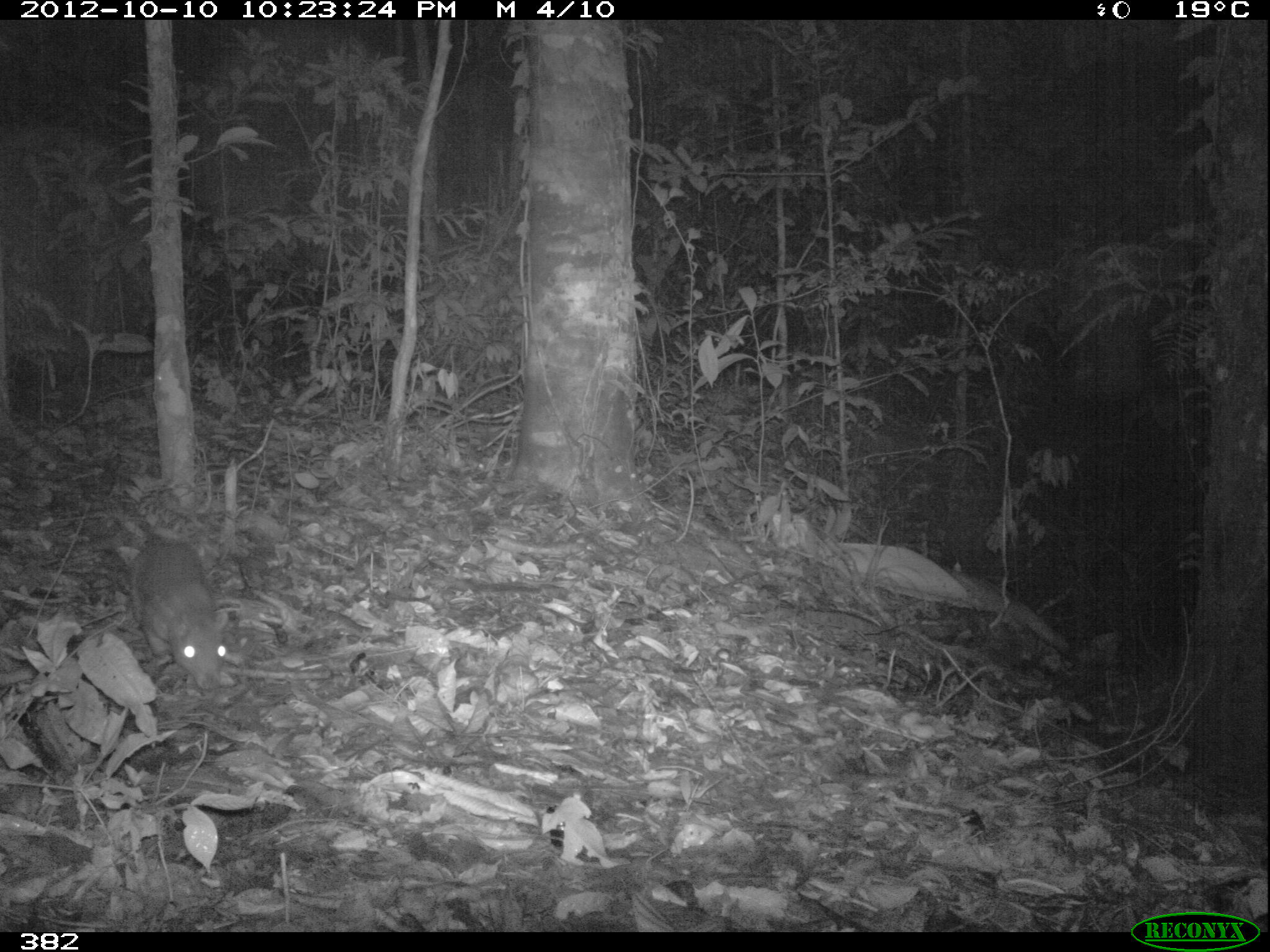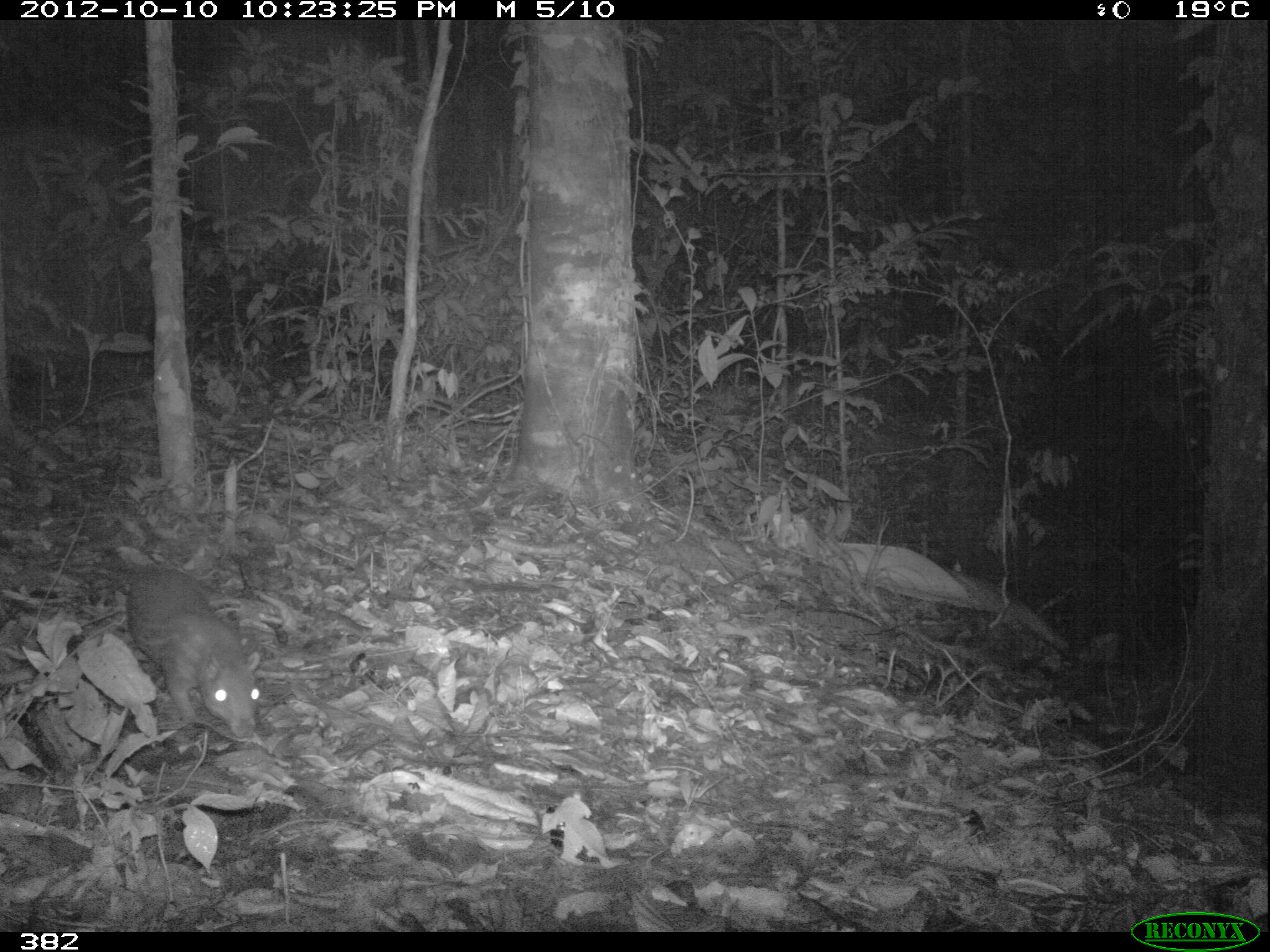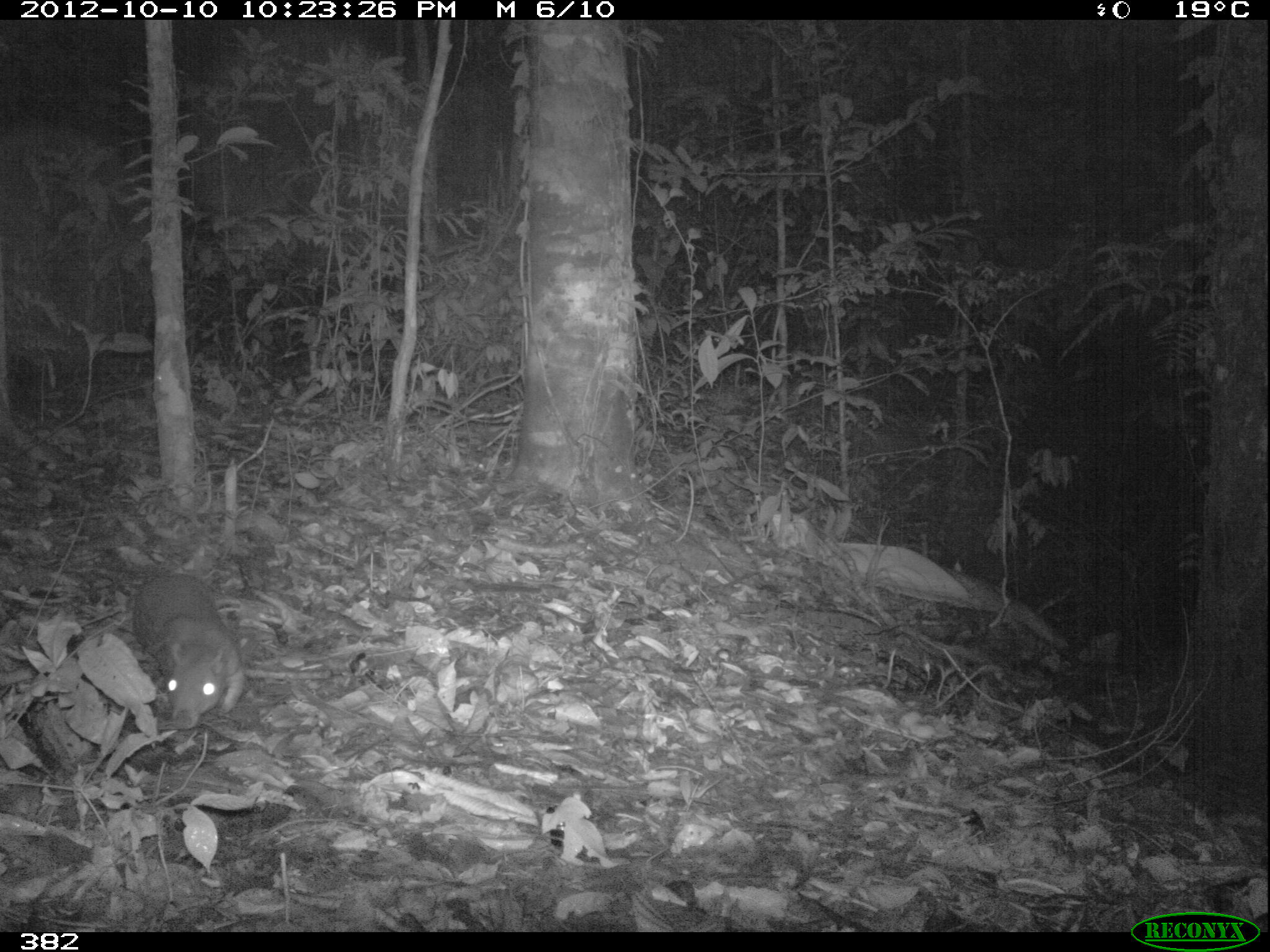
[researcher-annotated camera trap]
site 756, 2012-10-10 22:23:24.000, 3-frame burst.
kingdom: Animalia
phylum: Chordata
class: Mammalia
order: Rodentia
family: Cuniculidae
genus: Cuniculus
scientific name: Cuniculus paca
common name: spotted paca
Cuniculus paca (spotted paca).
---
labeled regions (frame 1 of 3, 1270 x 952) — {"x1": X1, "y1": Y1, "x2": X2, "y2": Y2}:
cuniculus paca: {"x1": 126, "y1": 538, "x2": 231, "y2": 691}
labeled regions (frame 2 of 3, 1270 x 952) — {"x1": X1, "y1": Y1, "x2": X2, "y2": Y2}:
cuniculus paca: {"x1": 125, "y1": 563, "x2": 262, "y2": 741}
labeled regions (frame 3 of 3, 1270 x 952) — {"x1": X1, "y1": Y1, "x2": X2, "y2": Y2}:
cuniculus paca: {"x1": 130, "y1": 570, "x2": 247, "y2": 734}